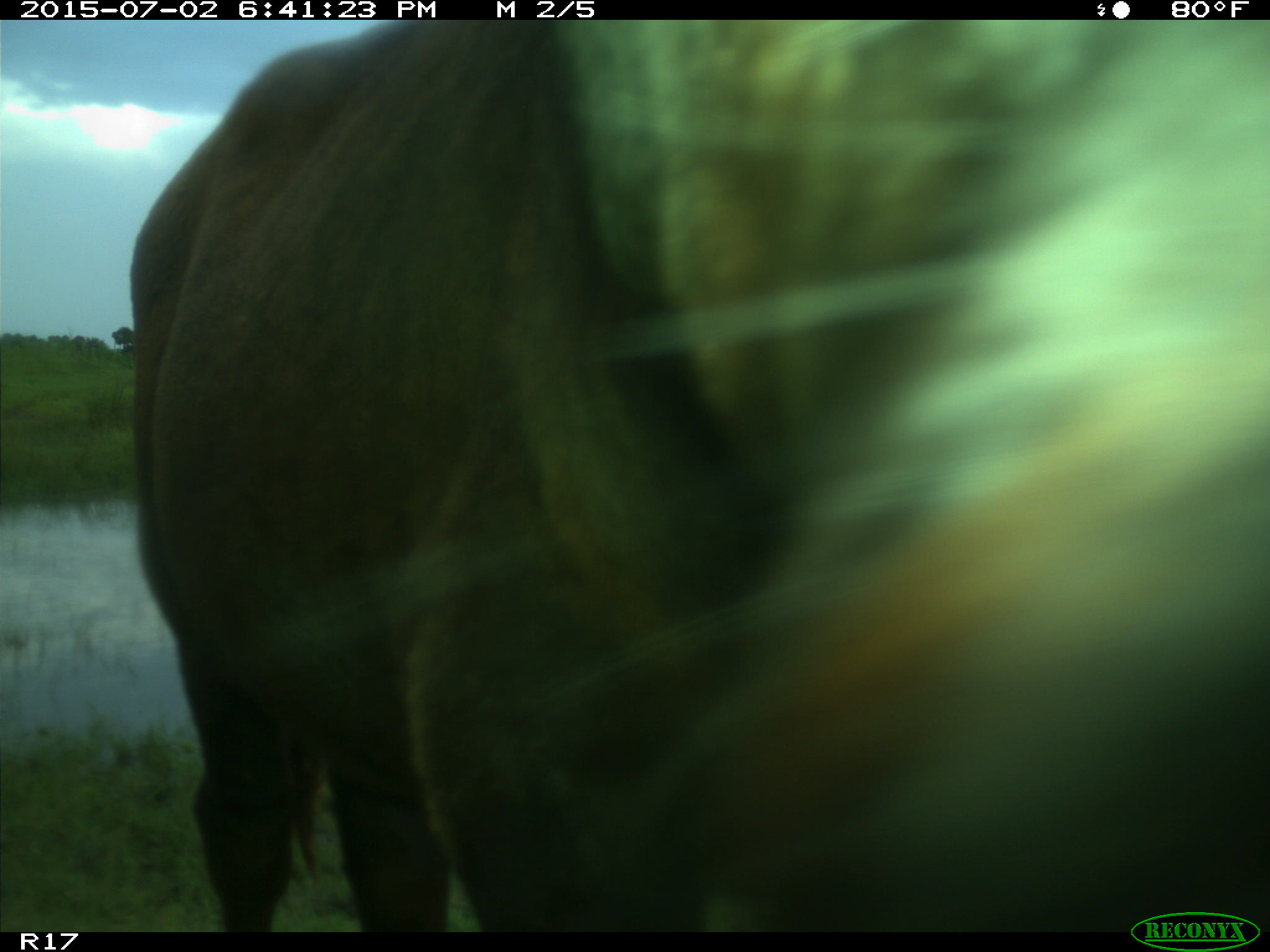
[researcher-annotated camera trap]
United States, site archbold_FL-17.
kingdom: Animalia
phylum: Chordata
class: Mammalia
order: Artiodactyla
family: Bovidae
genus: Bos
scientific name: Bos taurus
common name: domestic cow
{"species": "Bos taurus (domestic cow)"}